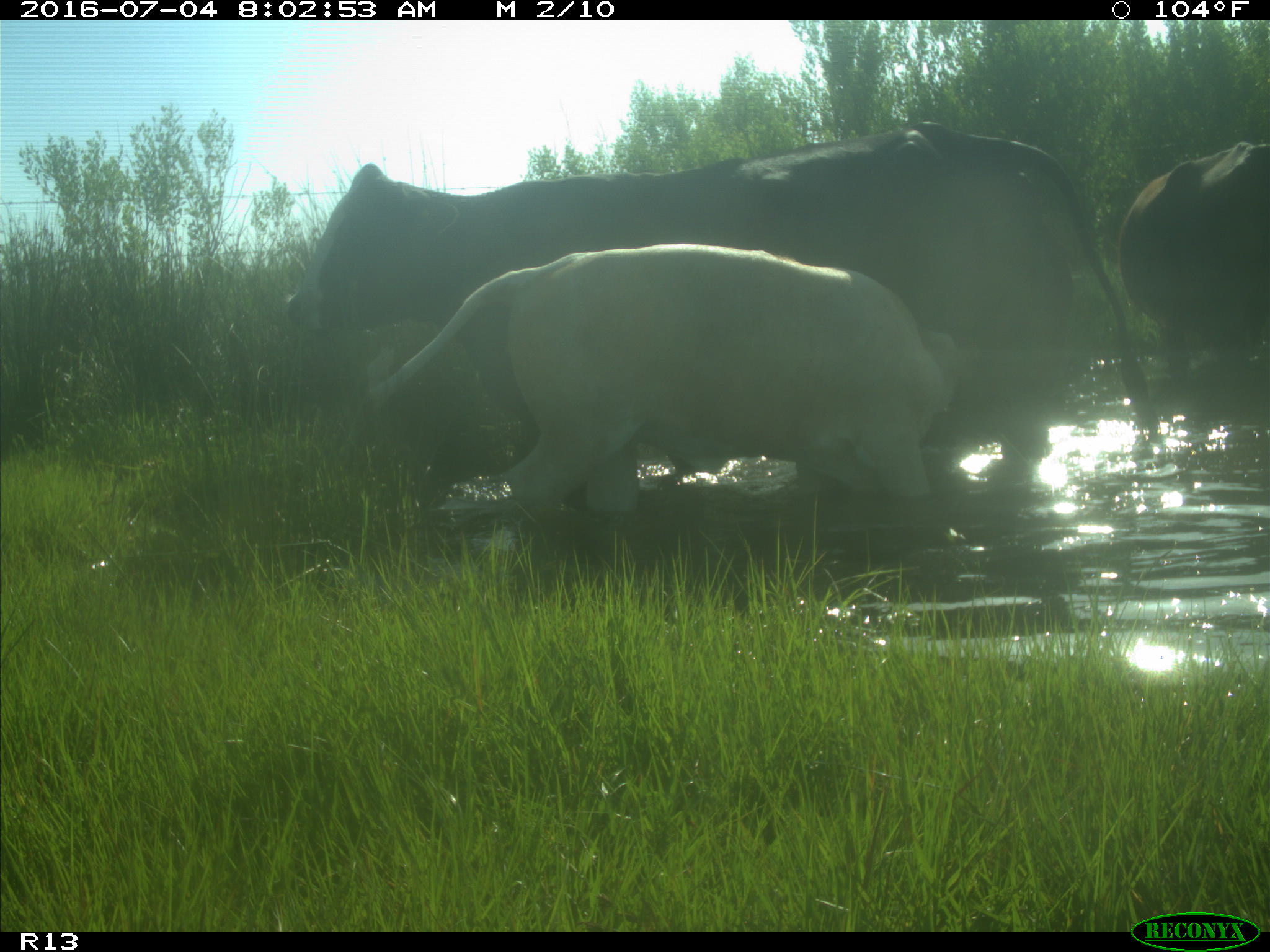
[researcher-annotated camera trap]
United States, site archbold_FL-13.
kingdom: Animalia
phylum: Chordata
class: Mammalia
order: Artiodactyla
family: Bovidae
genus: Bos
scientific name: Bos taurus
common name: domestic cow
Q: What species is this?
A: Bos taurus (domestic cow).